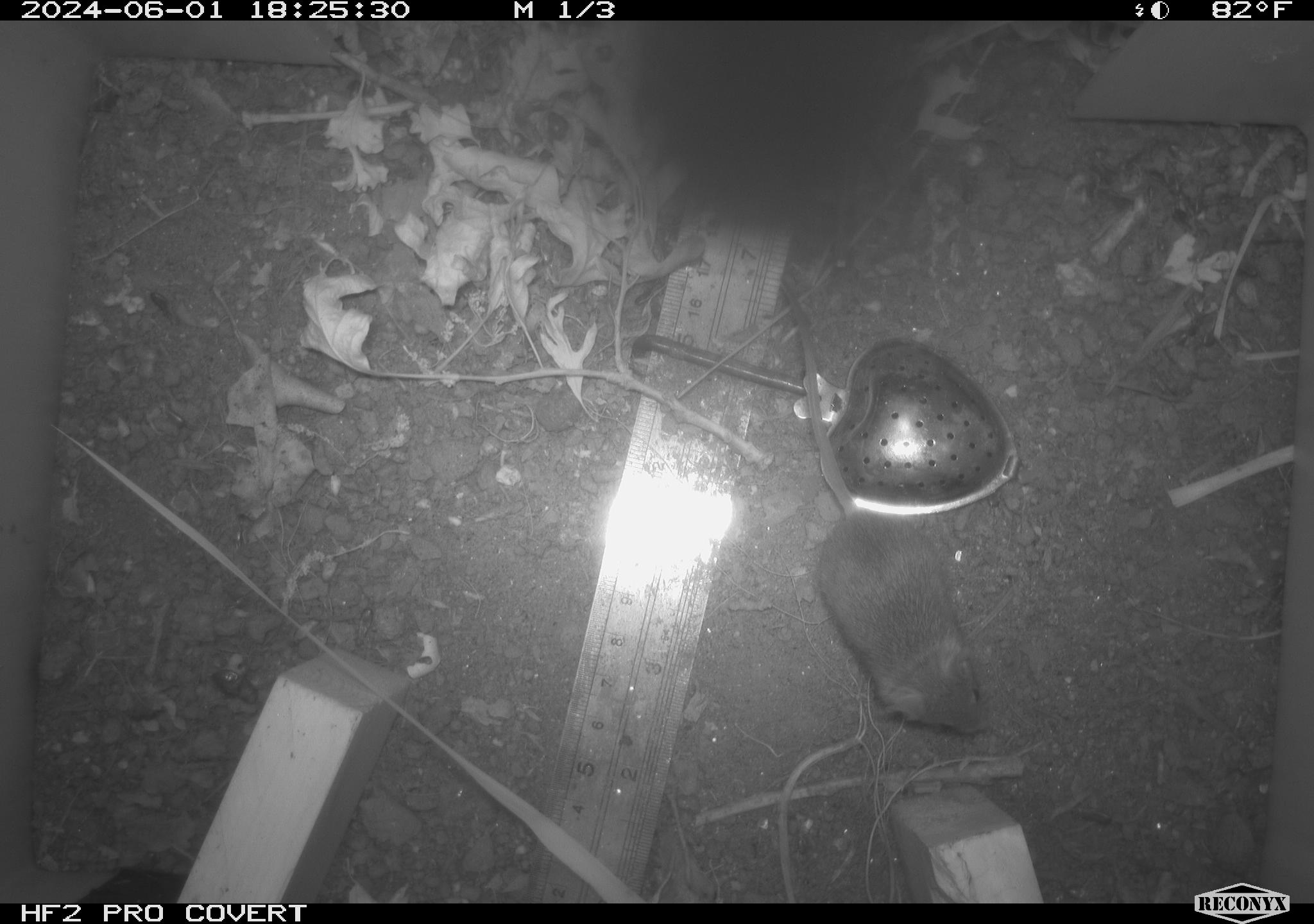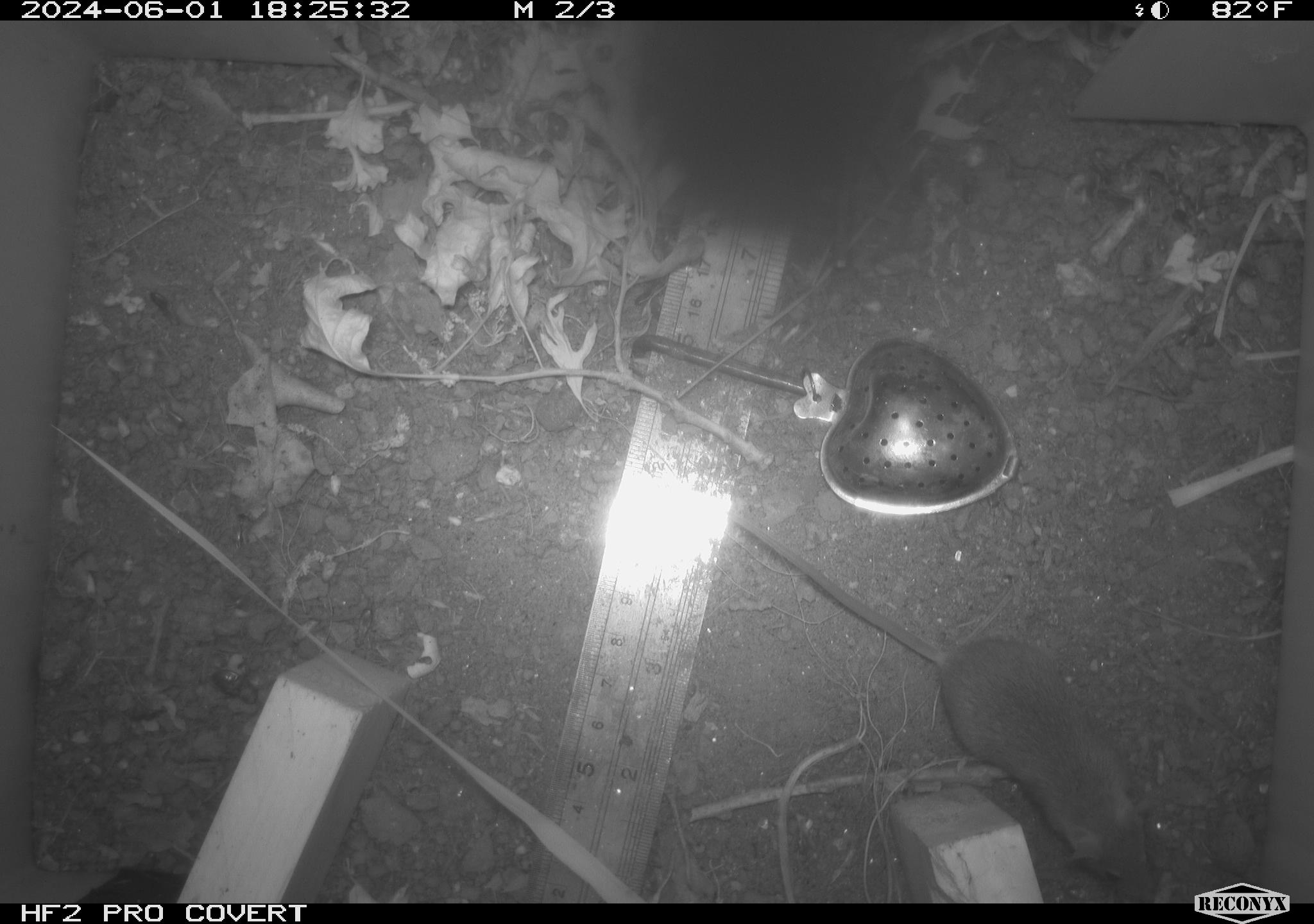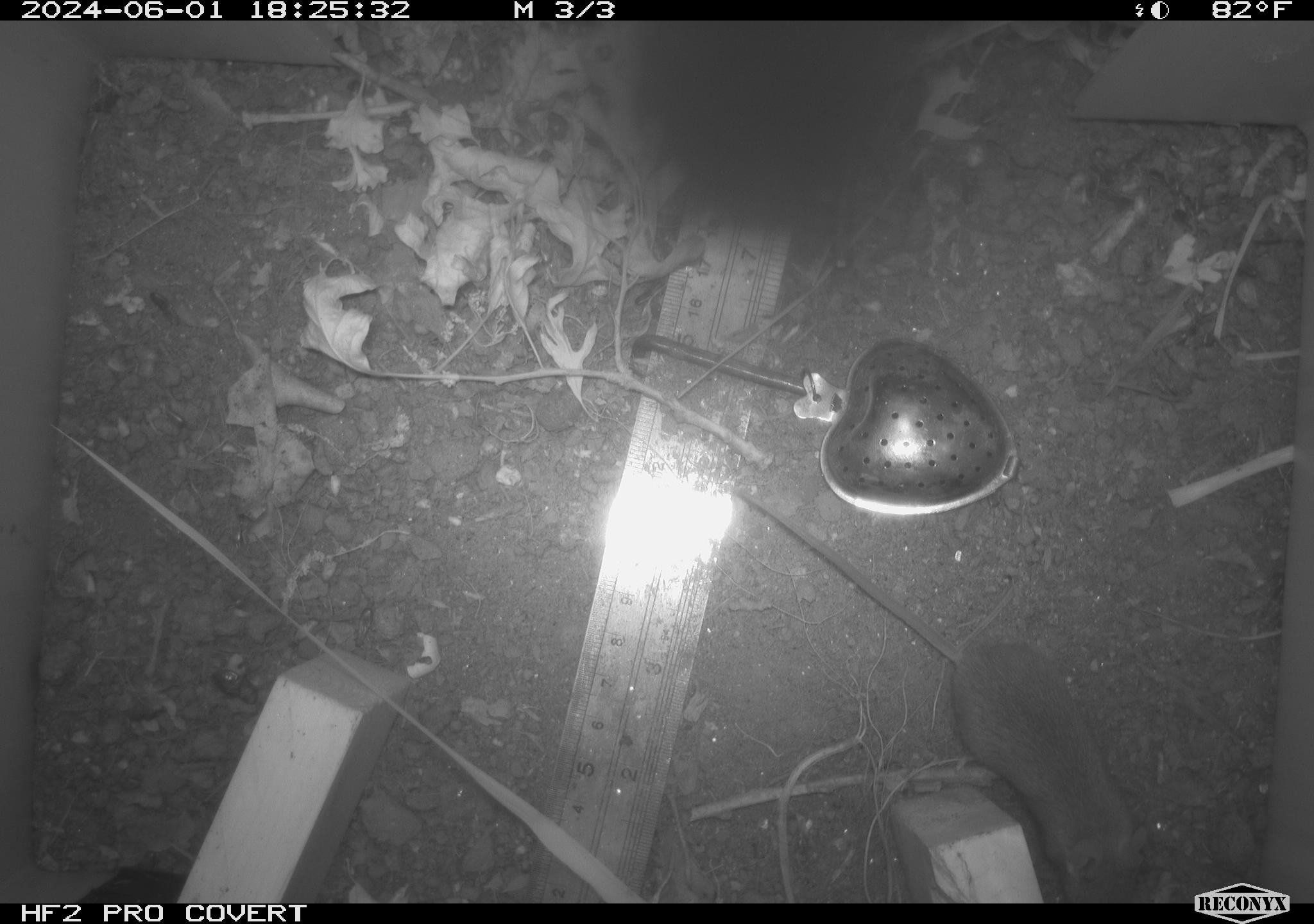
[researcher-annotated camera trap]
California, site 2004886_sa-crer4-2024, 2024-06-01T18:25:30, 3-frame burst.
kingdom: Animalia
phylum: Chordata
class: Mammalia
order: Rodentia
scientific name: Rodentia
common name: mouse species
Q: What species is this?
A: Mouse species (Rodentia).